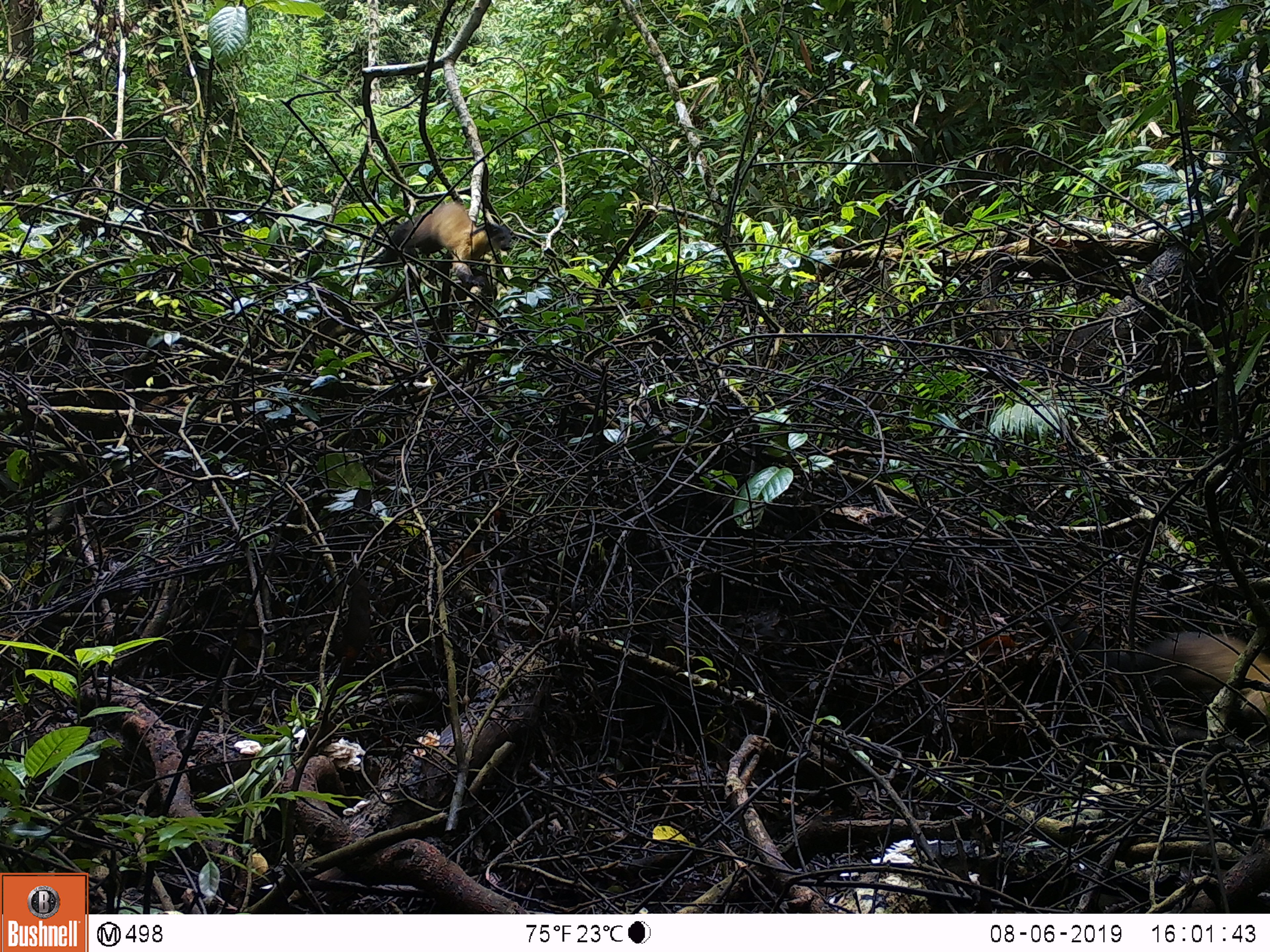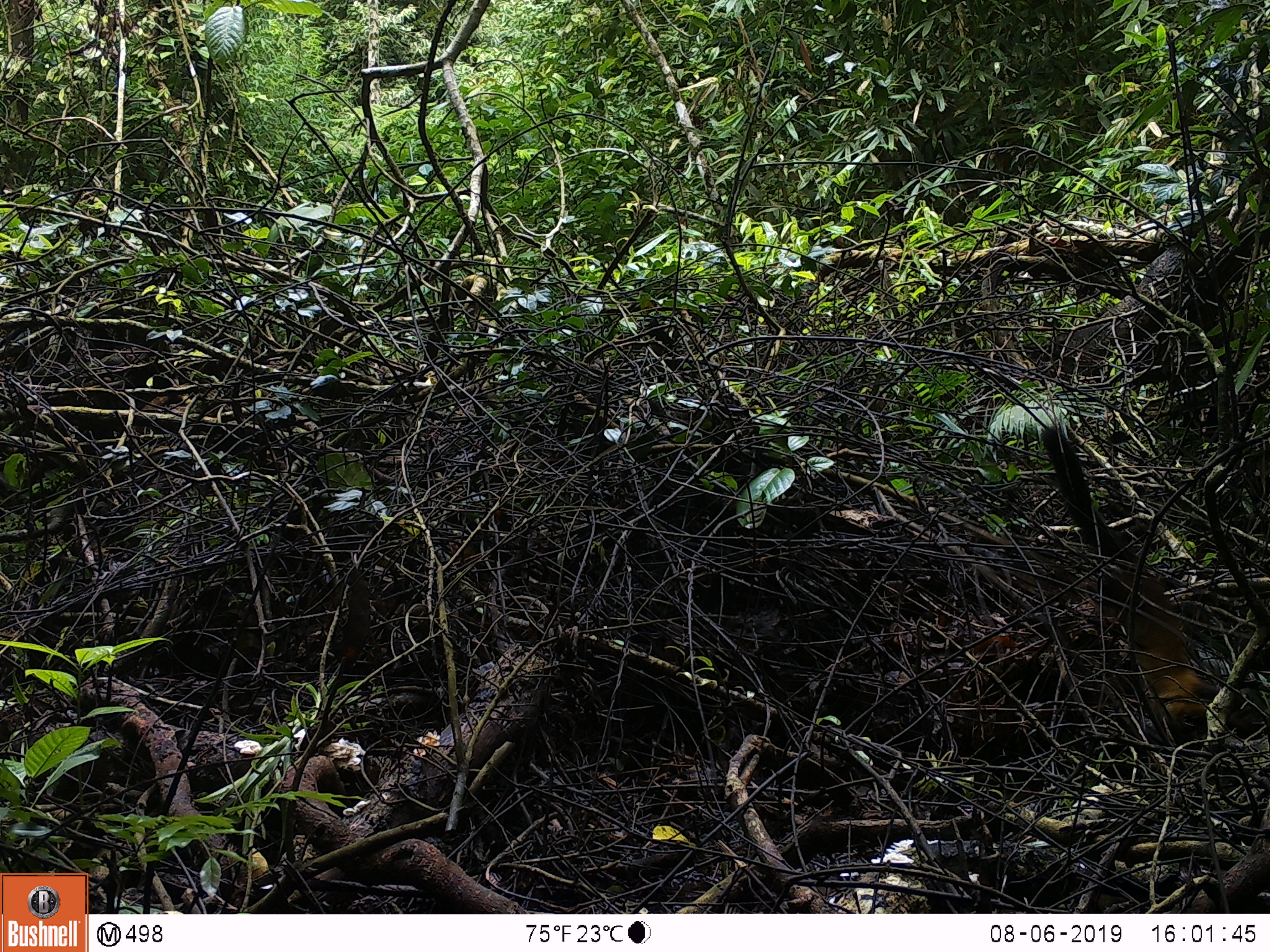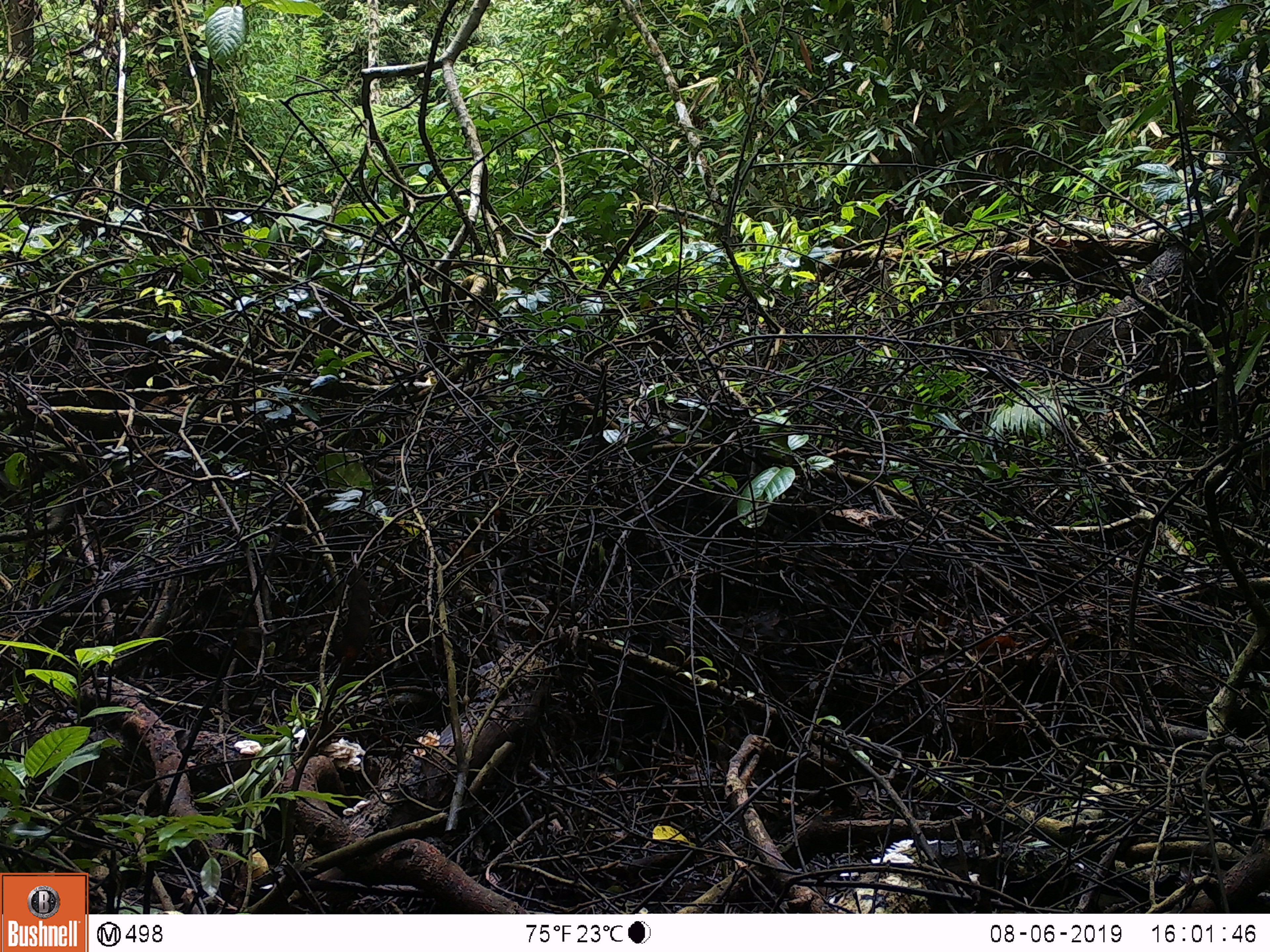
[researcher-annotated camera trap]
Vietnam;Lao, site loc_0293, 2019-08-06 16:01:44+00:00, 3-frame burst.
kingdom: Animalia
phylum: Chordata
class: Mammalia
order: Carnivora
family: Mustelidae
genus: Martes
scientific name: Martes flavigula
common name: yellow-throated marten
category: yellow throated marten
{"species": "yellow throated marten (yellow-throated marten) (Martes flavigula)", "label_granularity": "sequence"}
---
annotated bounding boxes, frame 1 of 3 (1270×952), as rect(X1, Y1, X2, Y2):
yellow throated marten: rect(1018, 608, 1270, 739); rect(367, 203, 511, 287)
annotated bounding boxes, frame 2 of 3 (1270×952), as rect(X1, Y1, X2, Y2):
yellow throated marten: rect(1040, 424, 1204, 742)